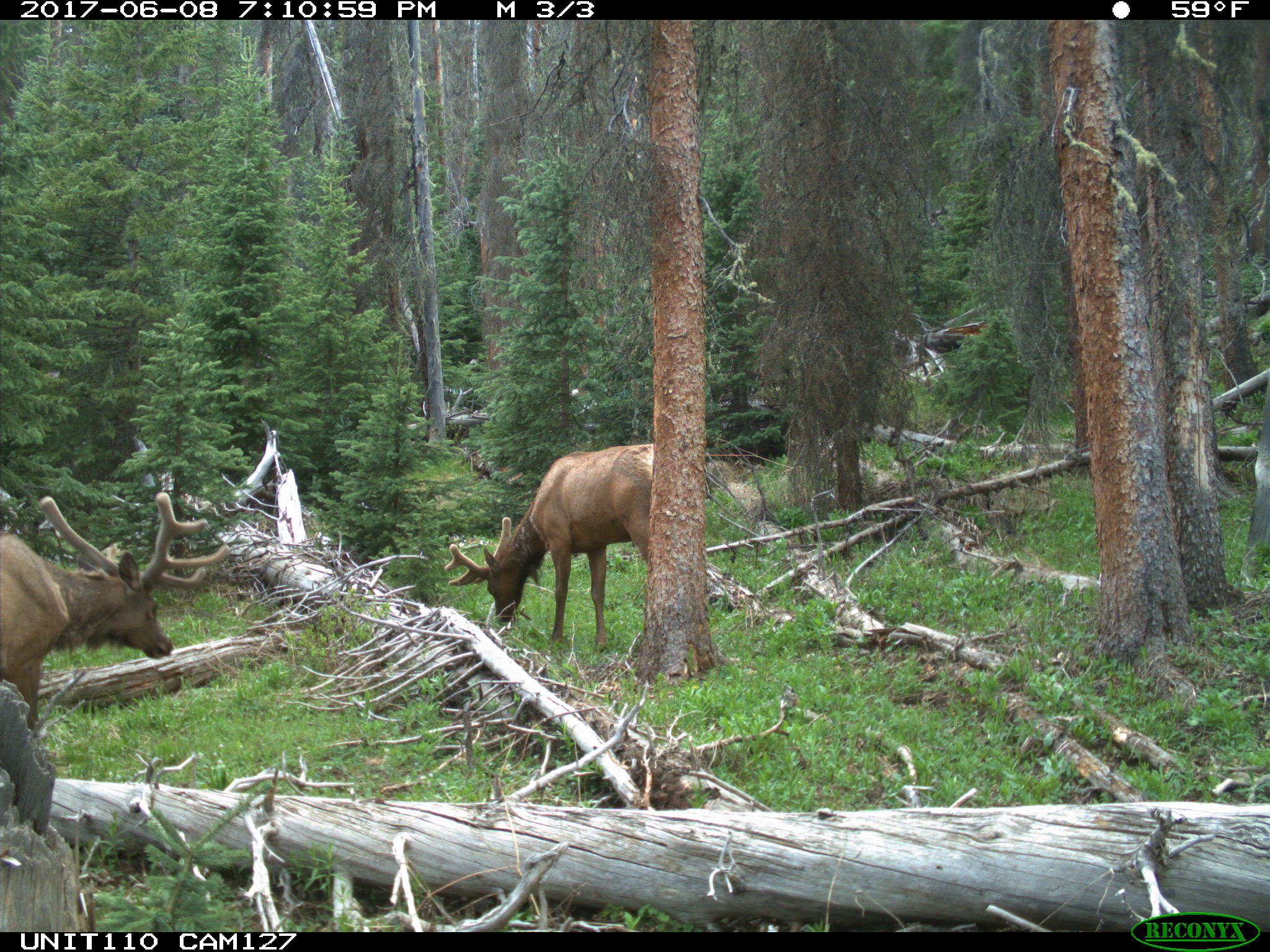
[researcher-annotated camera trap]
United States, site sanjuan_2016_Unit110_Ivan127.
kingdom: Animalia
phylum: Chordata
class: Mammalia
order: Artiodactyla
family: Cervidae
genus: Cervus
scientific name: Cervus elaphus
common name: red deer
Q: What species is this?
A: Cervus elaphus (red deer).